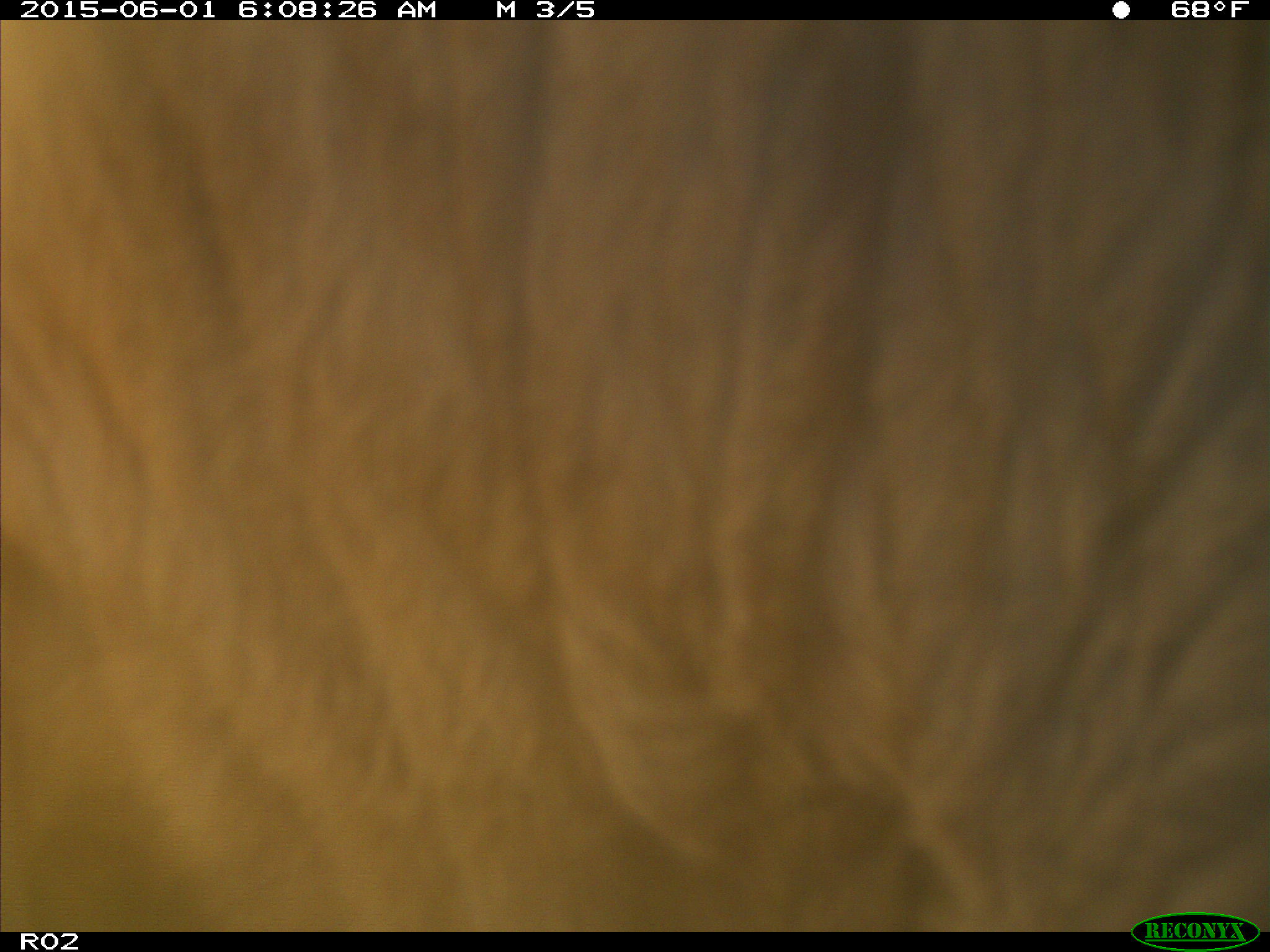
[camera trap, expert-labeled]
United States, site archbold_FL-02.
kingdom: Animalia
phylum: Chordata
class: Mammalia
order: Artiodactyla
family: Bovidae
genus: Bos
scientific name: Bos taurus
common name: domestic cow